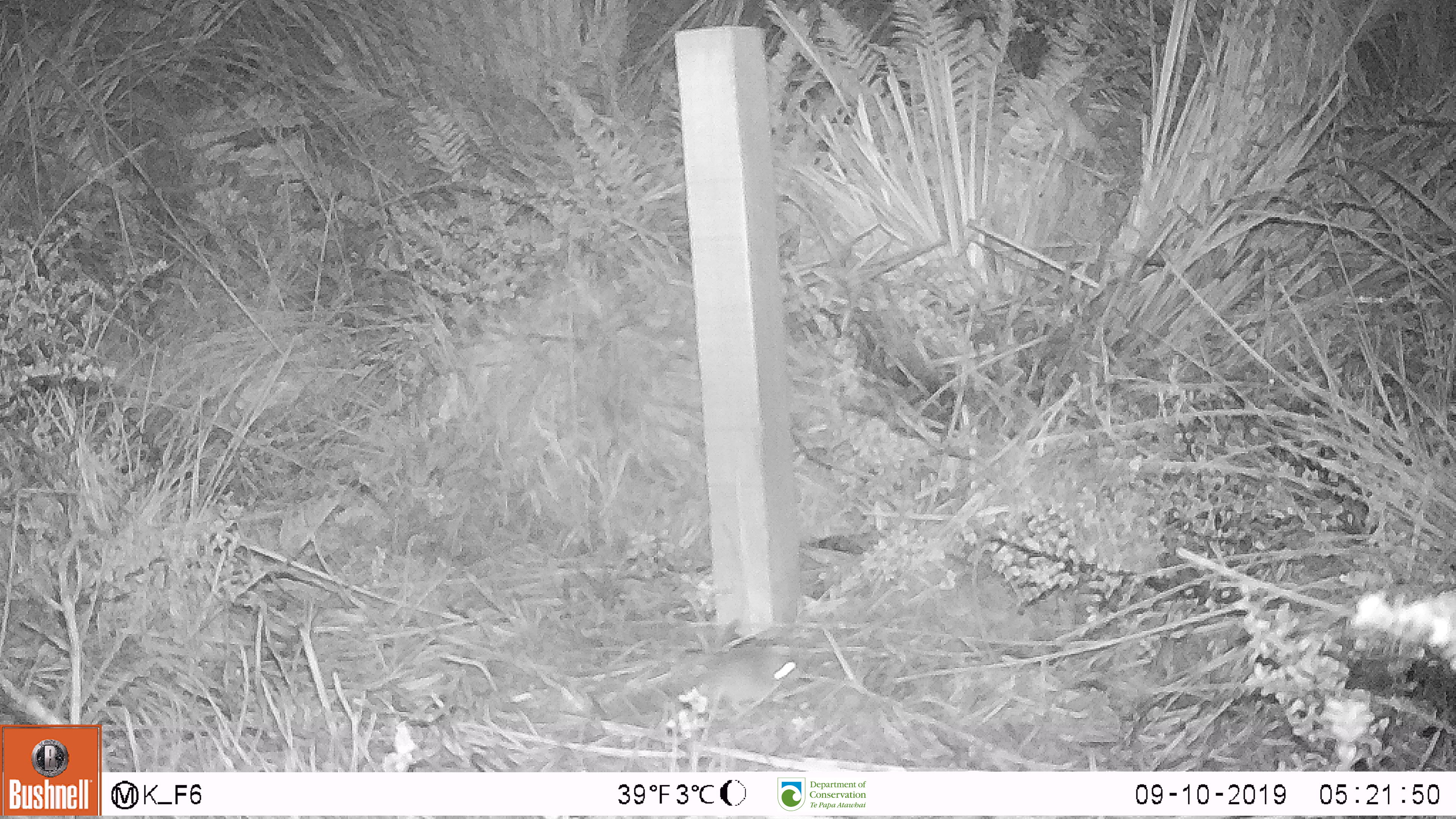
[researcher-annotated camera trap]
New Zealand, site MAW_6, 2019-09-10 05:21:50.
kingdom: Animalia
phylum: Chordata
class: Mammalia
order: Rodentia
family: Muridae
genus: Mus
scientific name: Mus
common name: mouse